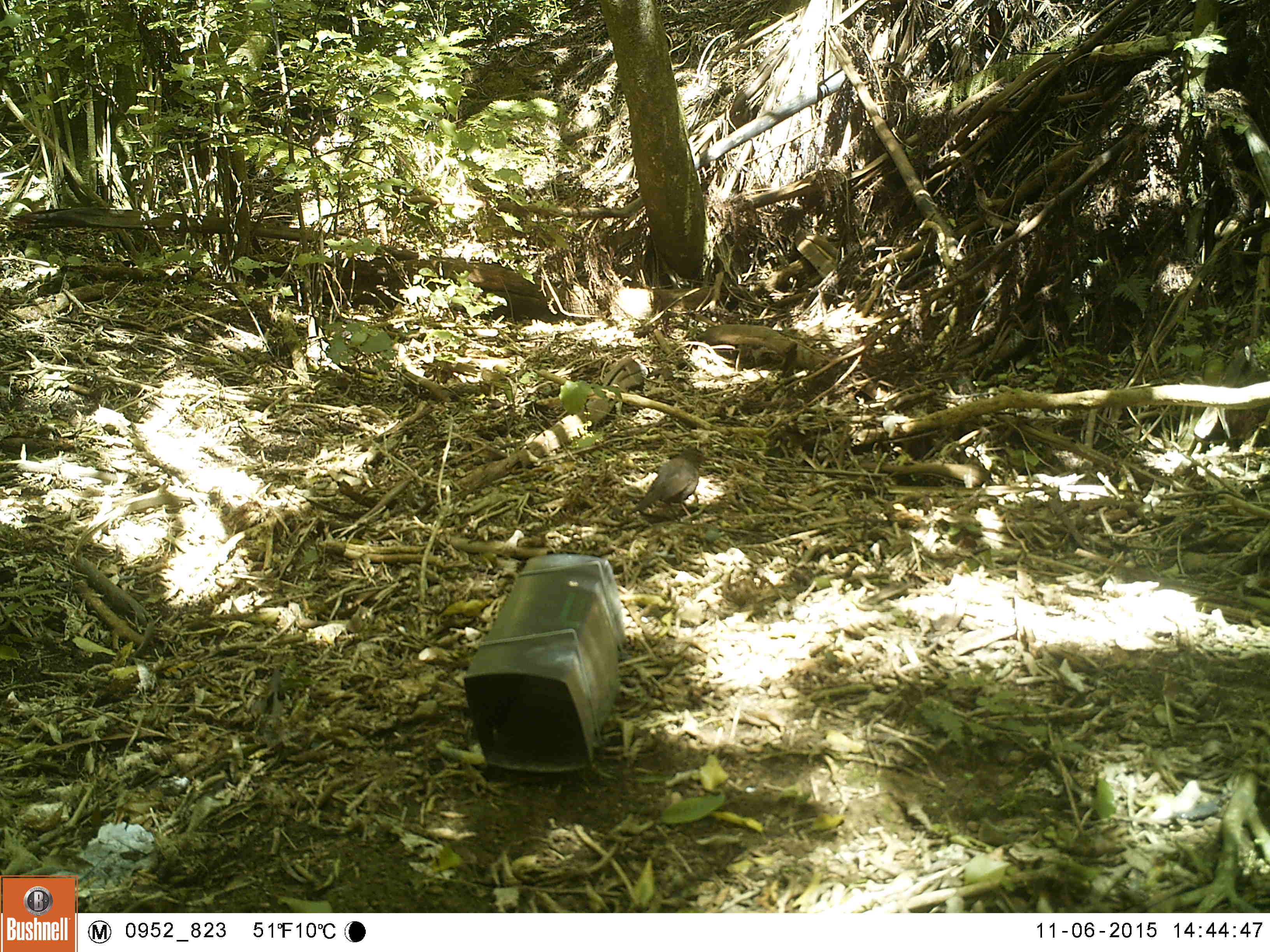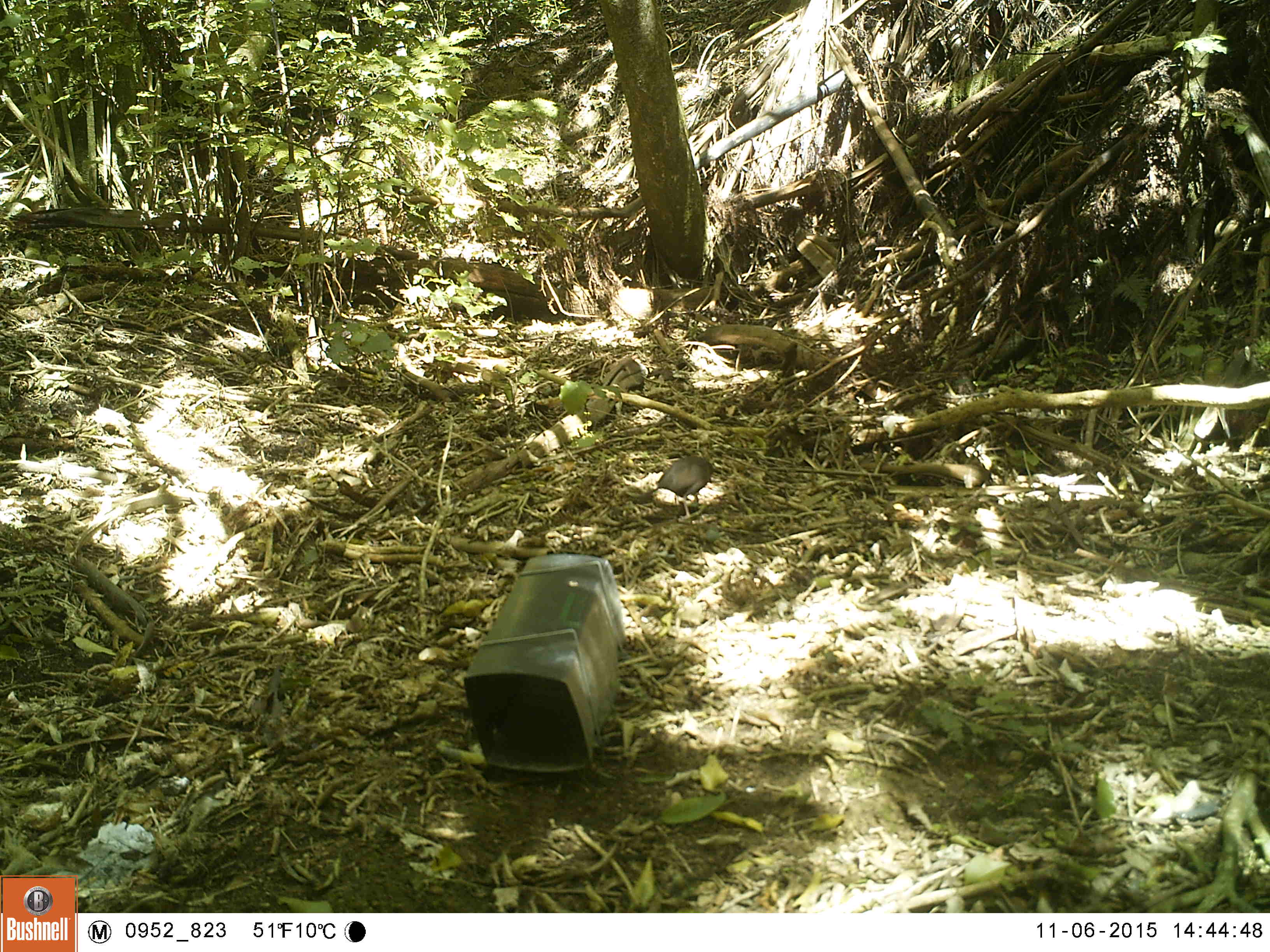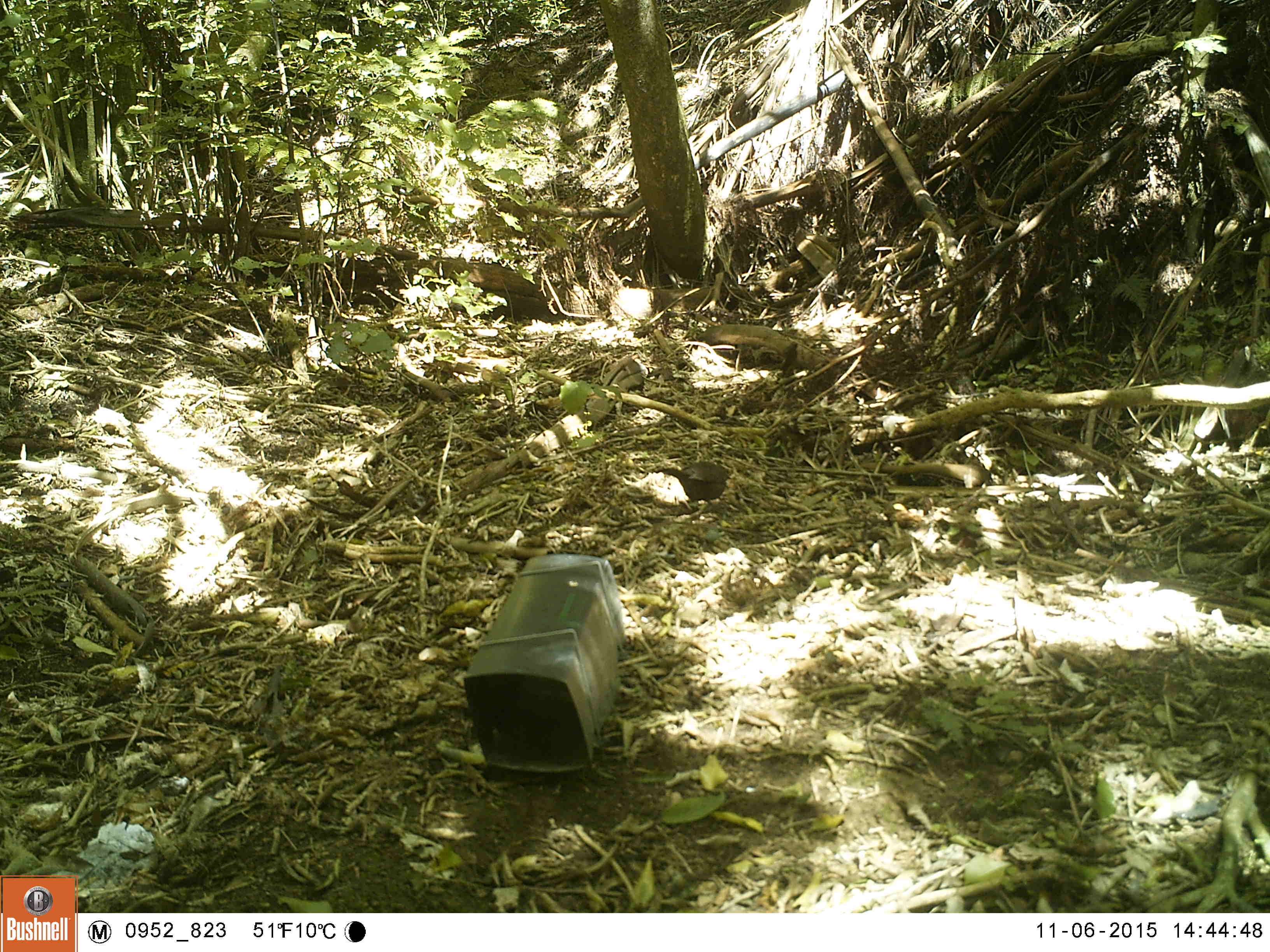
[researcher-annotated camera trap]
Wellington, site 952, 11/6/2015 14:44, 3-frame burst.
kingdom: Animalia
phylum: Chordata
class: Aves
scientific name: Aves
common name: bird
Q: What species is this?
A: Bird (Aves).